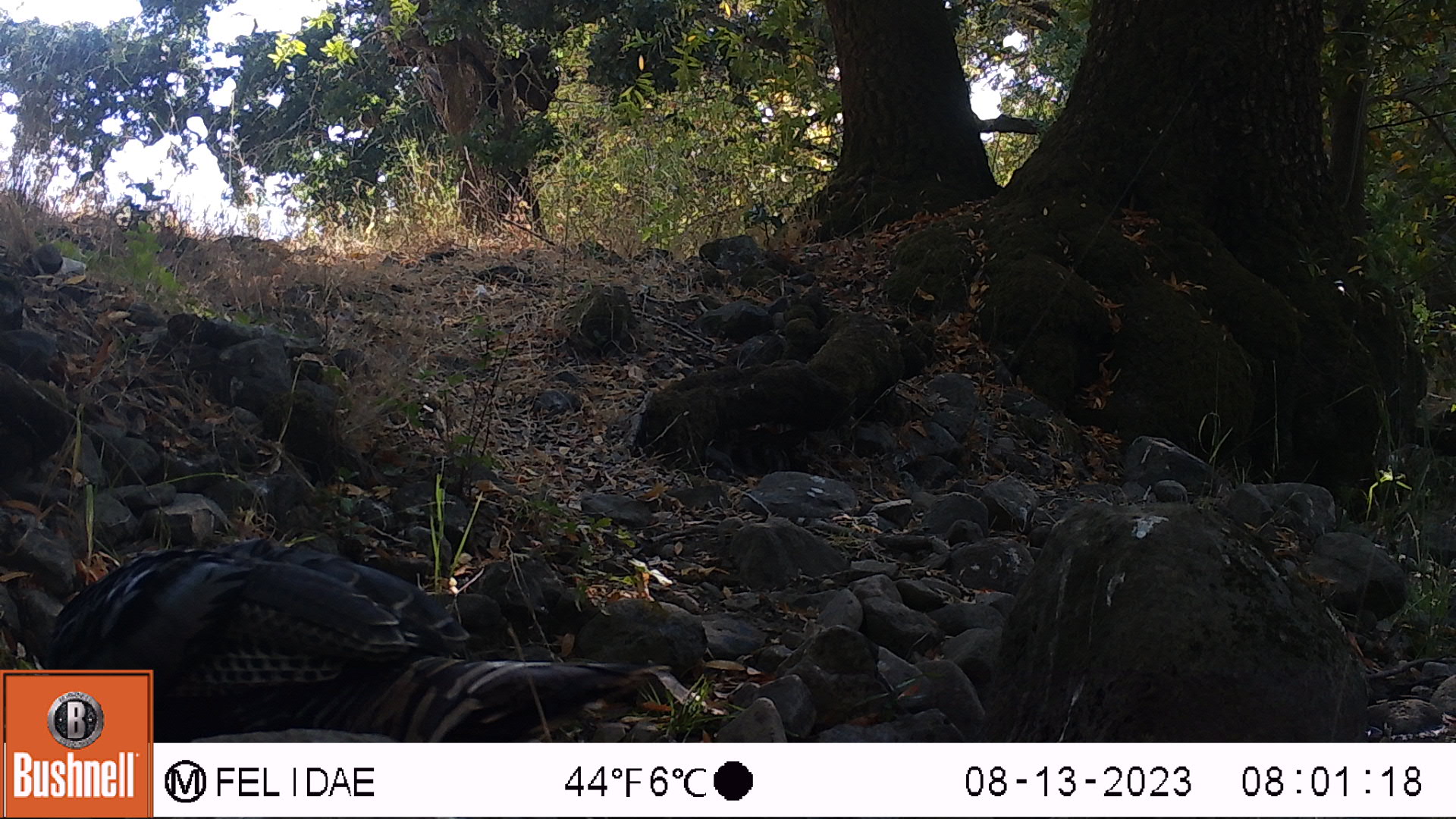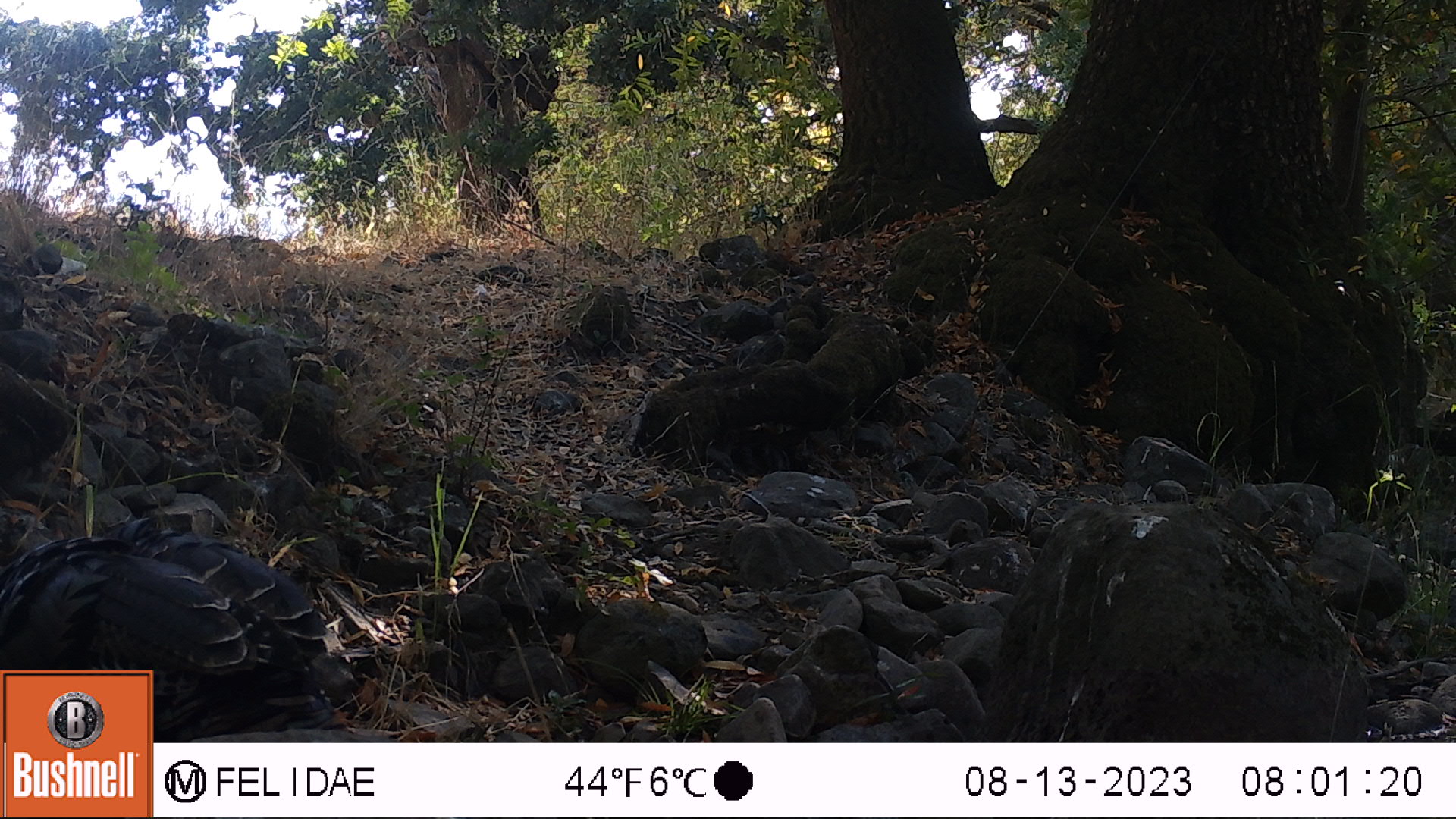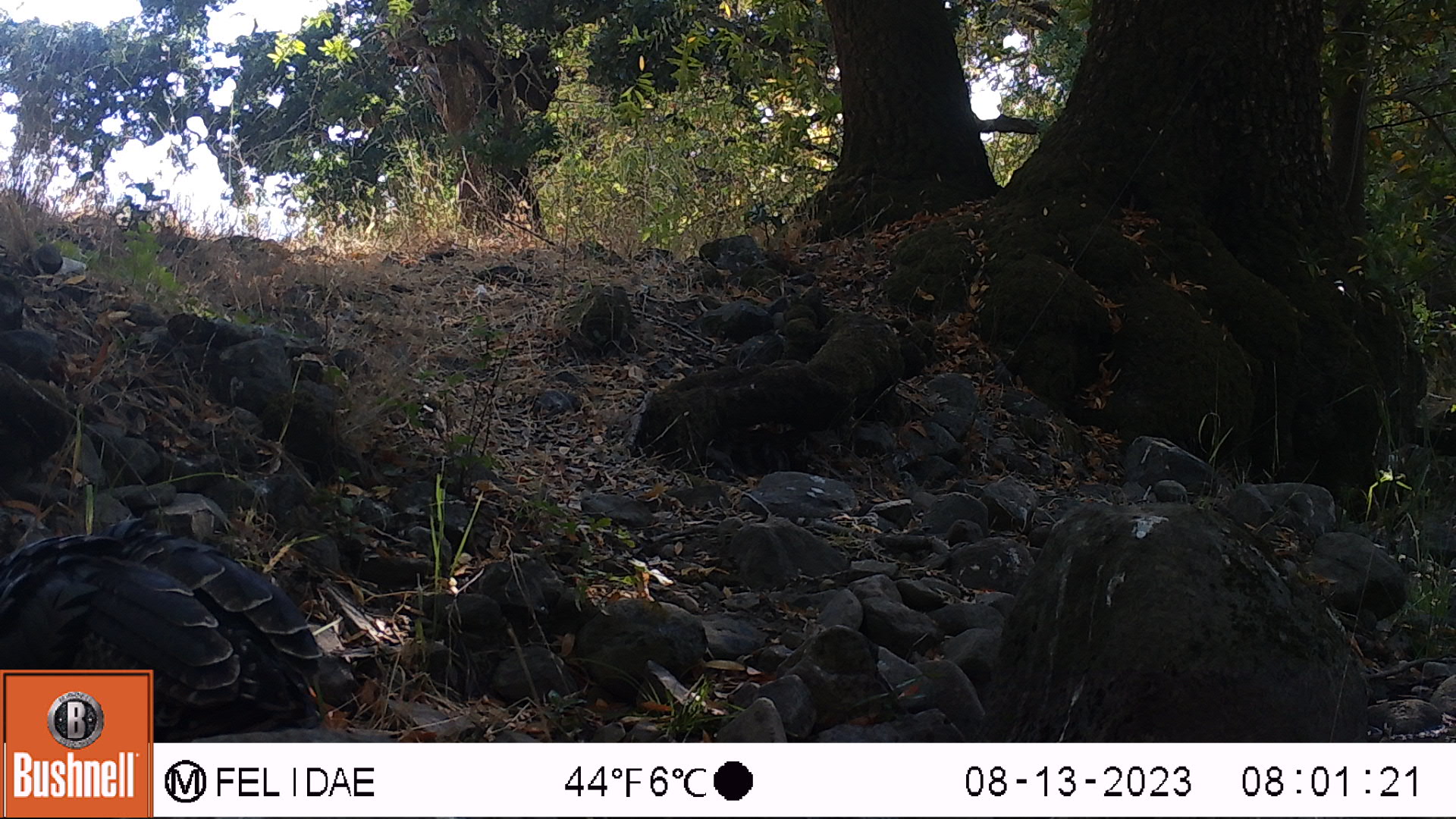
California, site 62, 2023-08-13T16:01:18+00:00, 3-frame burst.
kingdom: Animalia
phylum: Chordata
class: Aves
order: Galliformes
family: Phasianidae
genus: Meleagris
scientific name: Meleagris gallopavo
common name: turkey